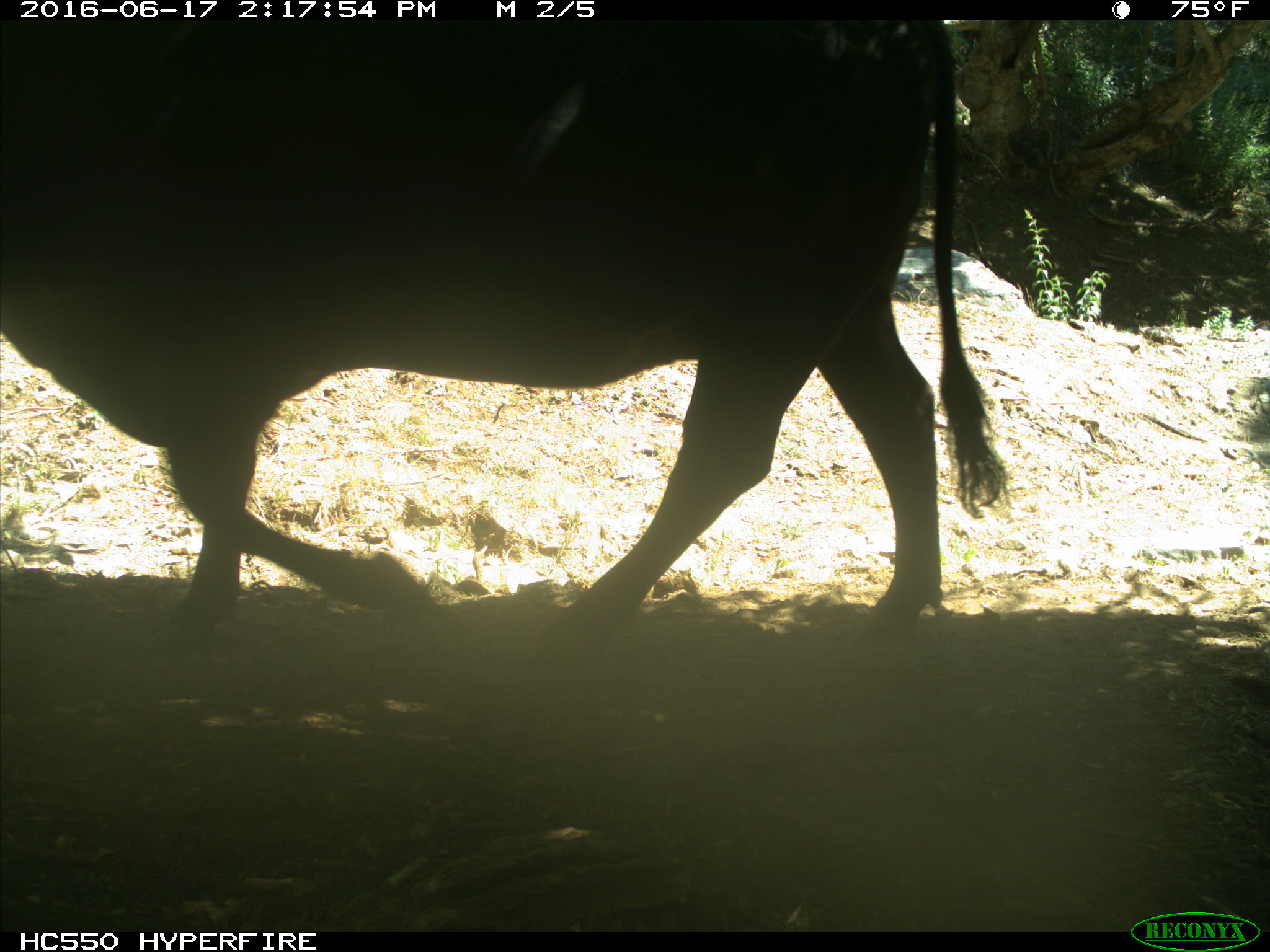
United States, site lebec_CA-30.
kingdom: Animalia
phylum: Chordata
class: Mammalia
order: Artiodactyla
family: Bovidae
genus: Bos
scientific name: Bos taurus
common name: domestic cow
Bos taurus (domestic cow).